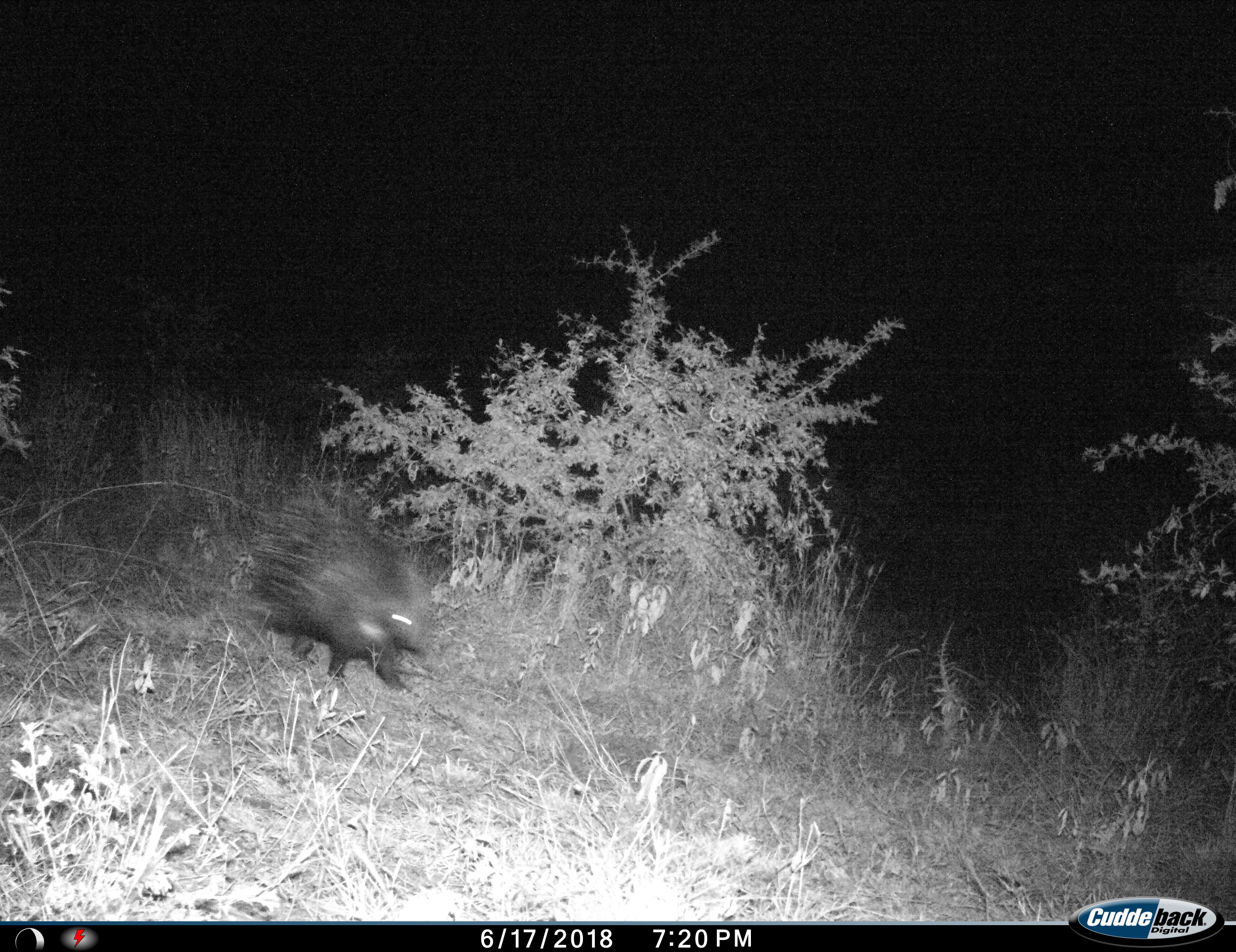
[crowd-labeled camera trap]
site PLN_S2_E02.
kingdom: Animalia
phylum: Chordata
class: Mammalia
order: Rodentia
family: Hystricidae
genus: Hystrix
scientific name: Hystrix cristata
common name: crested porcupine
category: porcupine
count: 1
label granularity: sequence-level